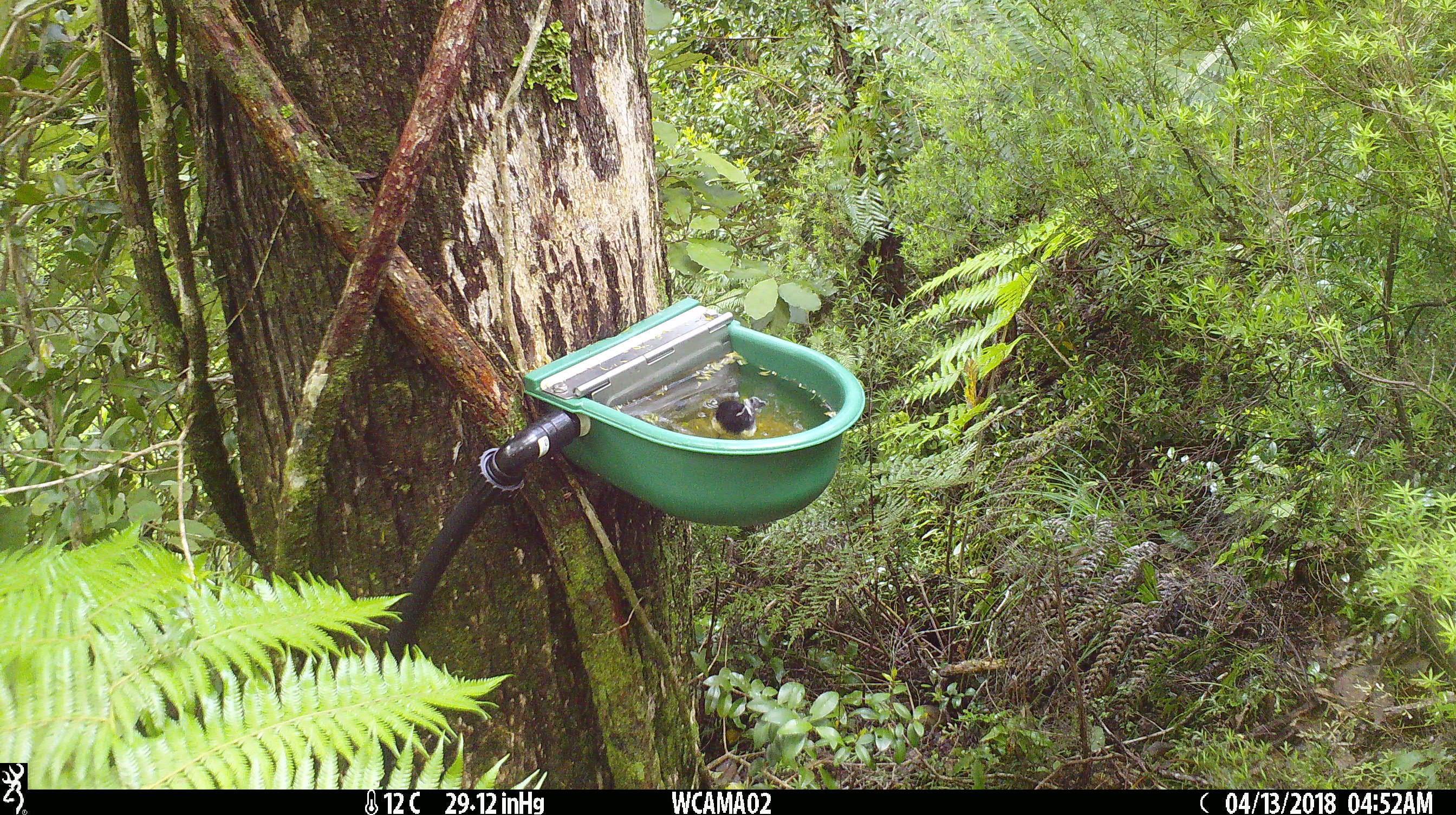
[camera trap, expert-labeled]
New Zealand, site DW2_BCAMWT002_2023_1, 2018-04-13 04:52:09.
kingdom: Animalia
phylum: Chordata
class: Aves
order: Passeriformes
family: Petroicidae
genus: Petroica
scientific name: Petroica macrocephala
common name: tomtit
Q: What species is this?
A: Tomtit (Petroica macrocephala).